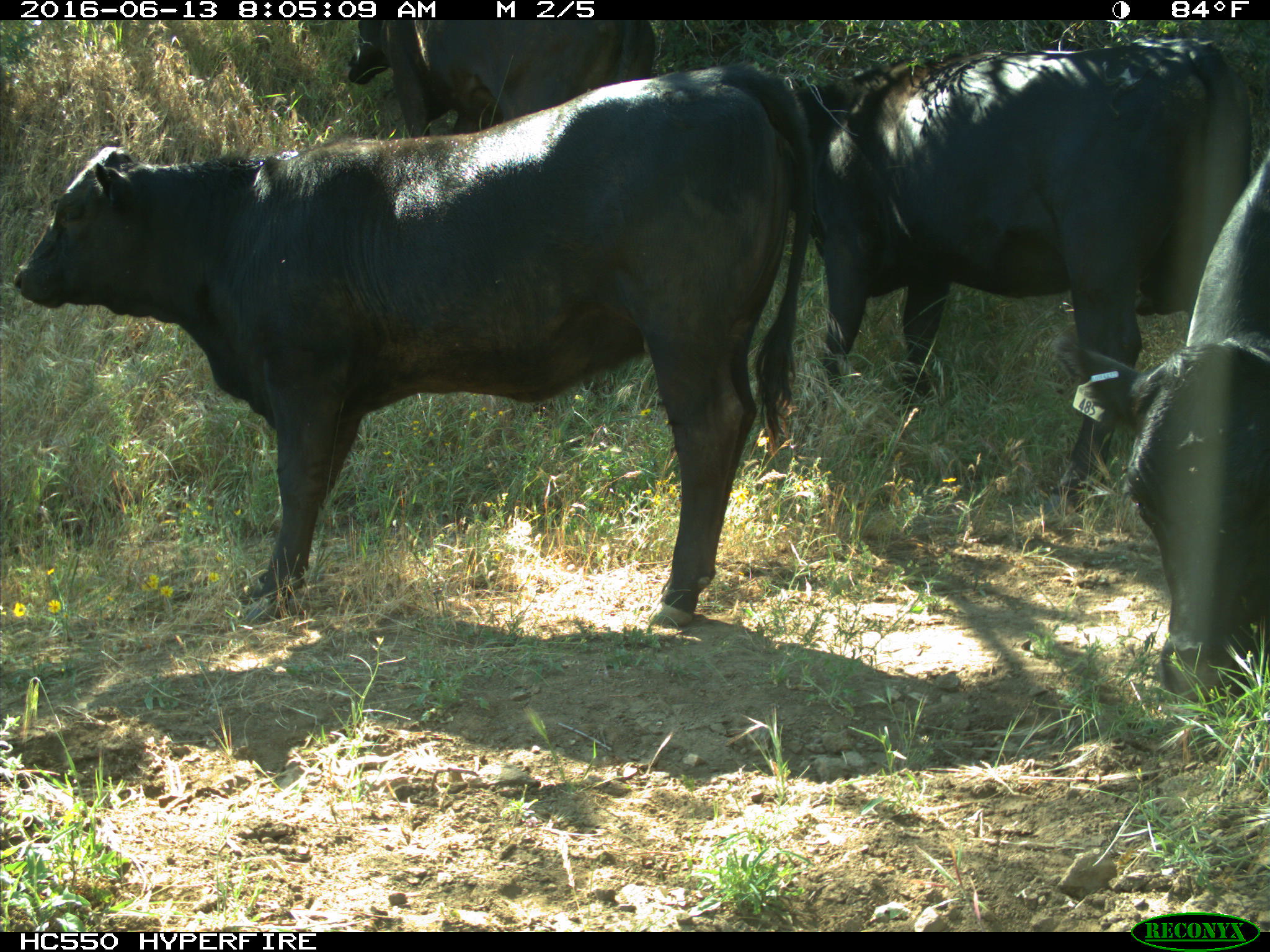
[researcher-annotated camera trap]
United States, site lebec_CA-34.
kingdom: Animalia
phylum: Chordata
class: Mammalia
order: Artiodactyla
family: Bovidae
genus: Bos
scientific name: Bos taurus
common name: domestic cow